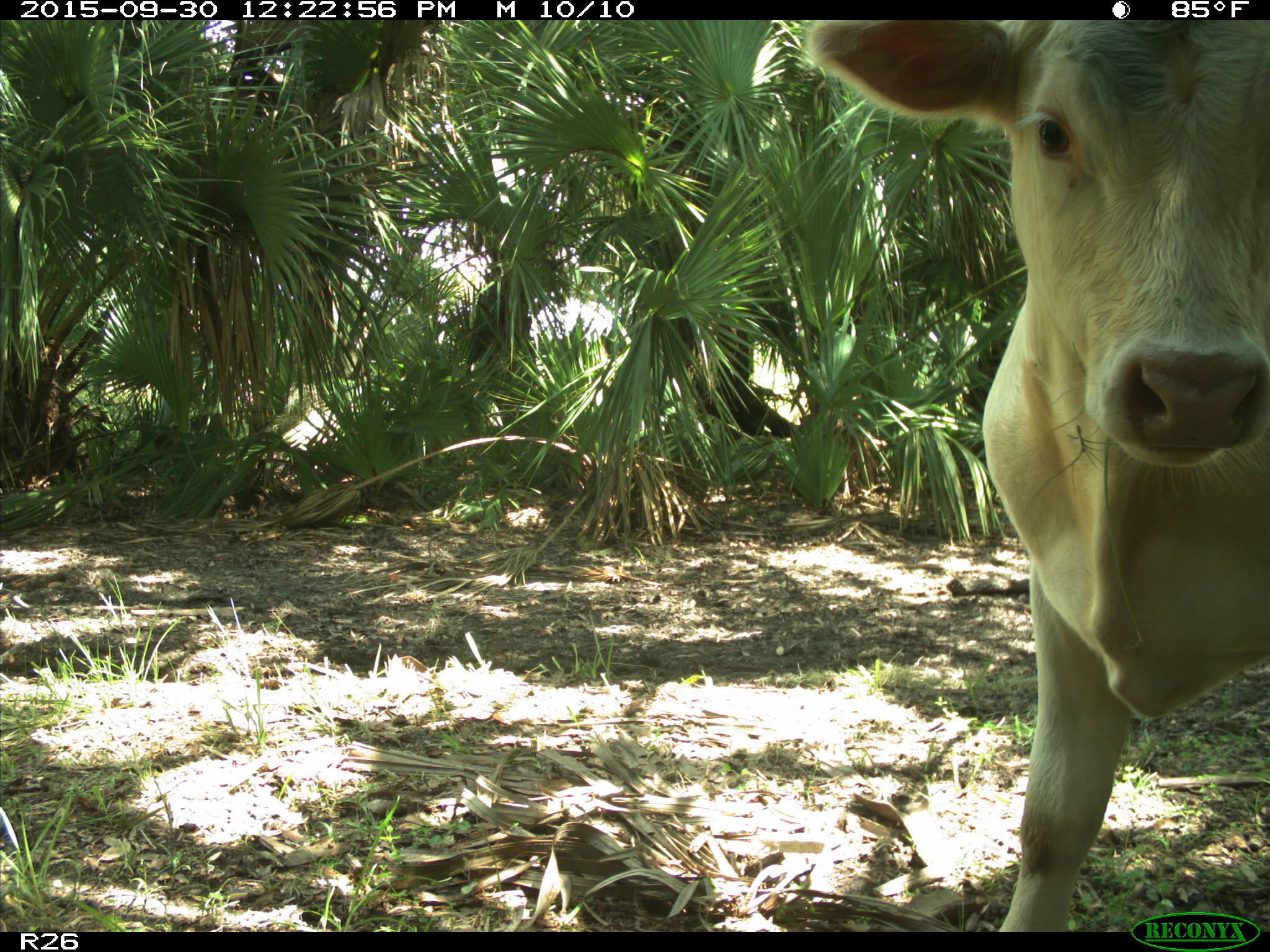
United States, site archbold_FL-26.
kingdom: Animalia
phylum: Chordata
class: Mammalia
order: Artiodactyla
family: Bovidae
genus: Bos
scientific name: Bos taurus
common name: domestic cow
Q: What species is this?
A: Bos taurus (domestic cow).